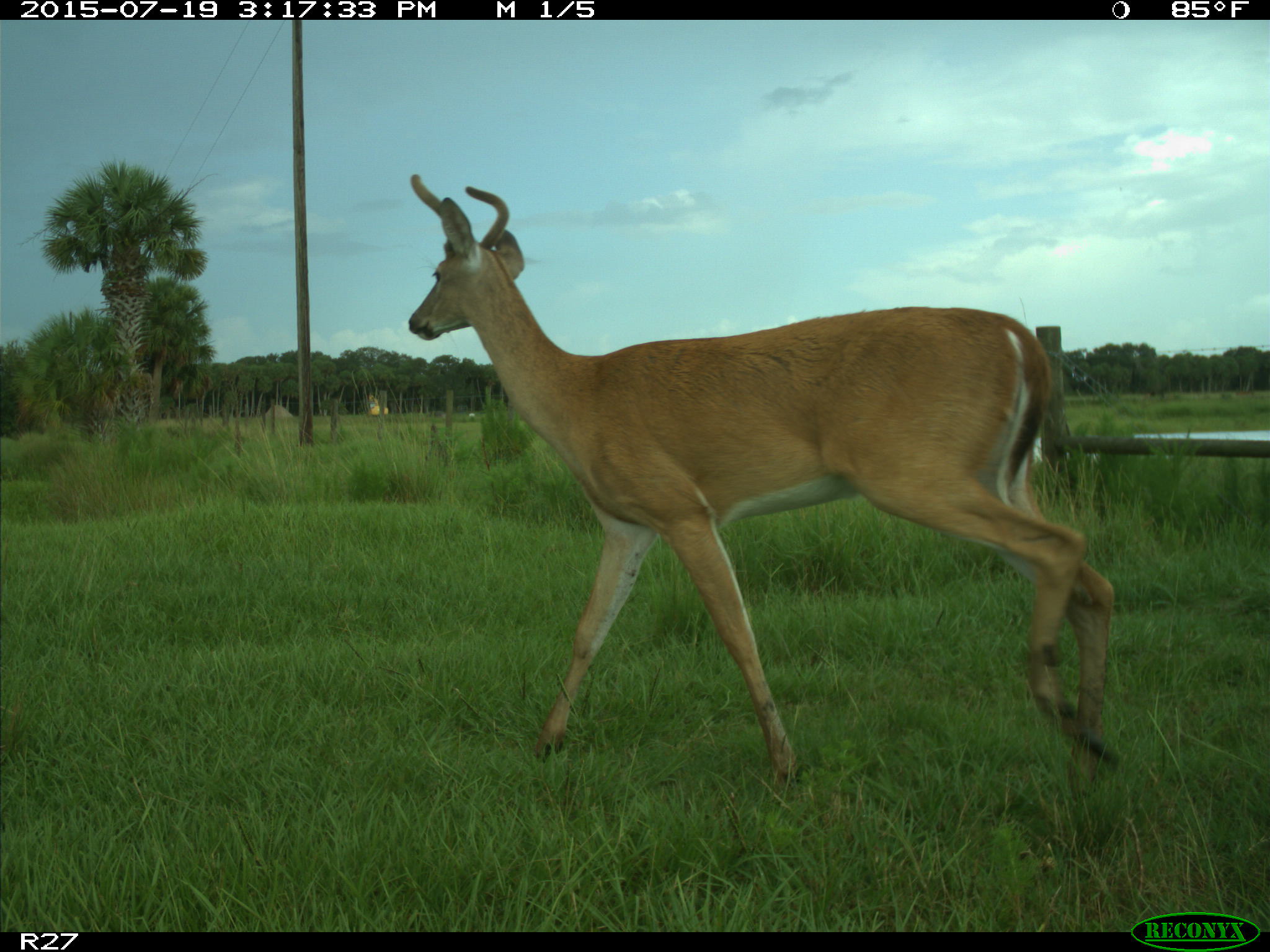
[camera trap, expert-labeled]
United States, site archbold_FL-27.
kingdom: Animalia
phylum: Chordata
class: Mammalia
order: Artiodactyla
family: Cervidae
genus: Odocoileus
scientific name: Odocoileus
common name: deer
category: unidentified deer